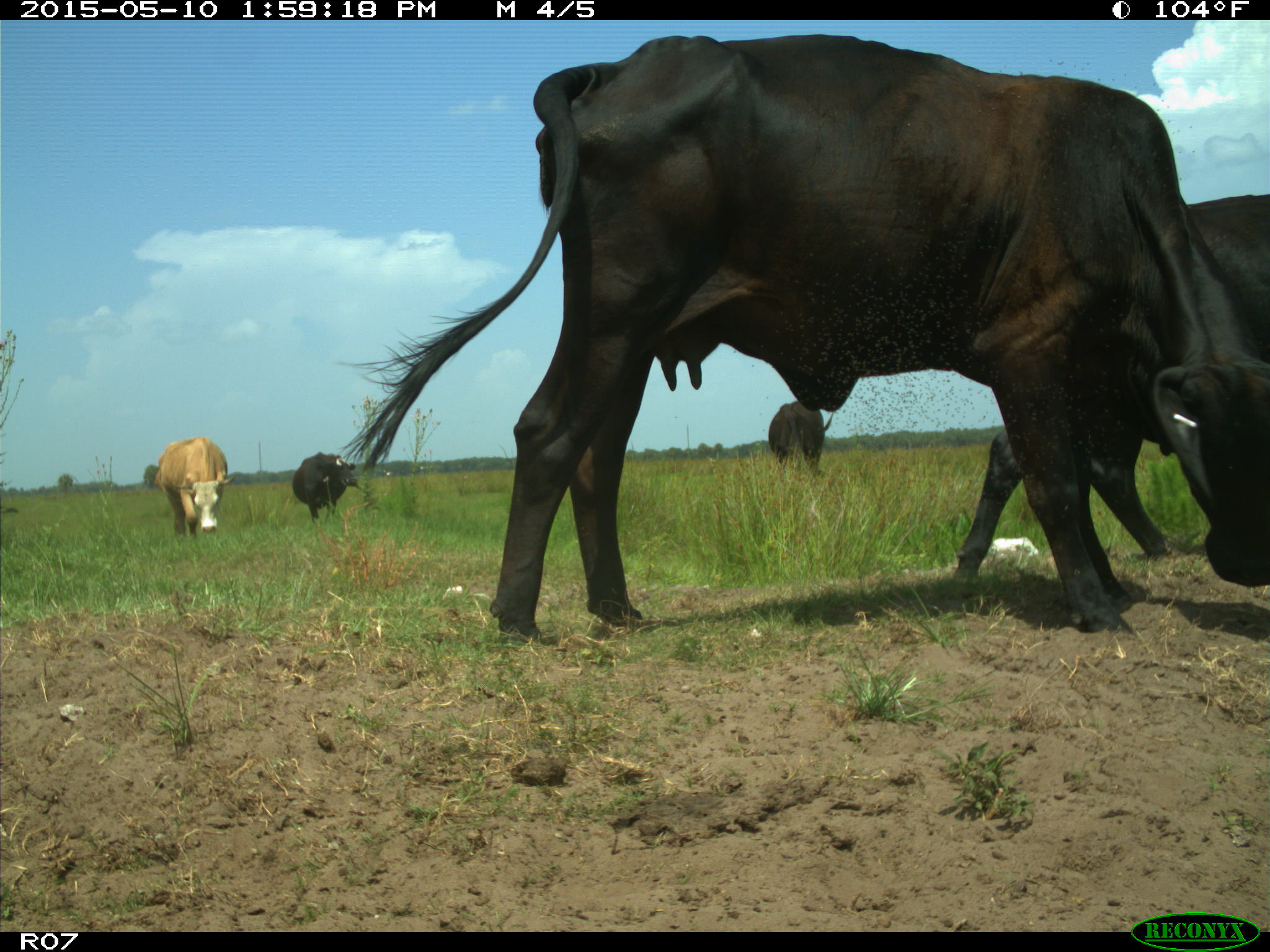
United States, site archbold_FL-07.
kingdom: Animalia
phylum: Chordata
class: Mammalia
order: Artiodactyla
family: Bovidae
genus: Bos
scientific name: Bos taurus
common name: domestic cow